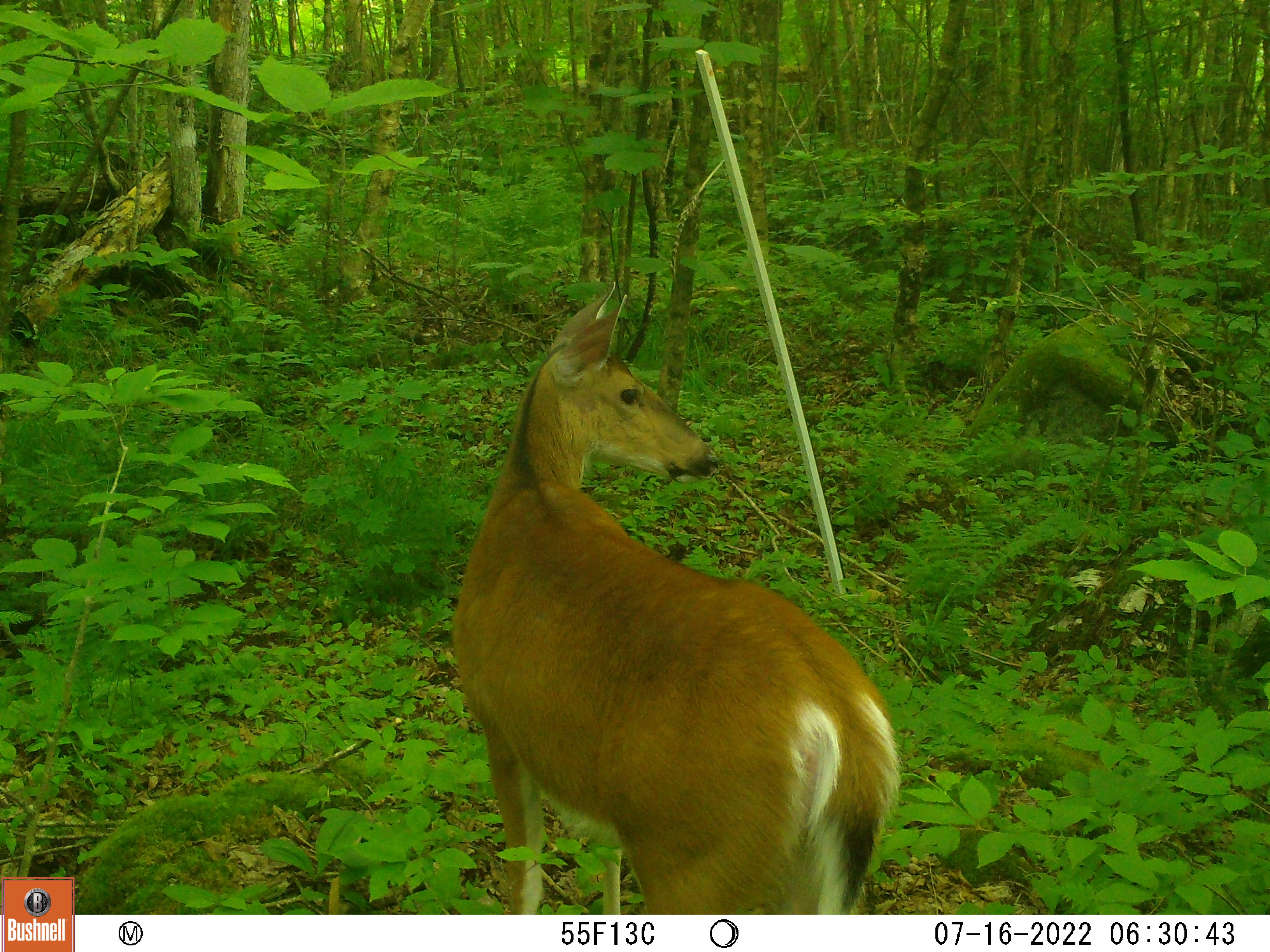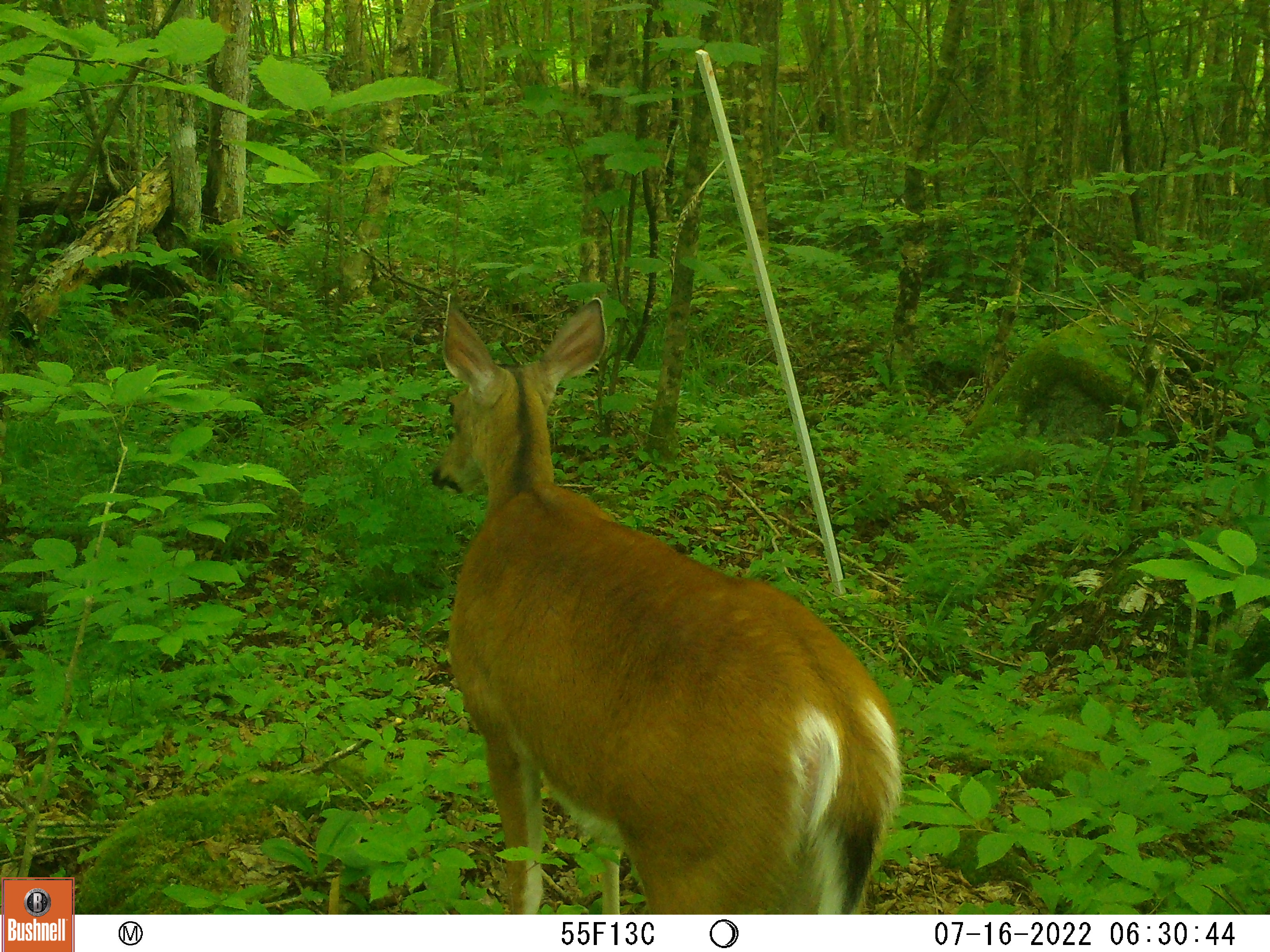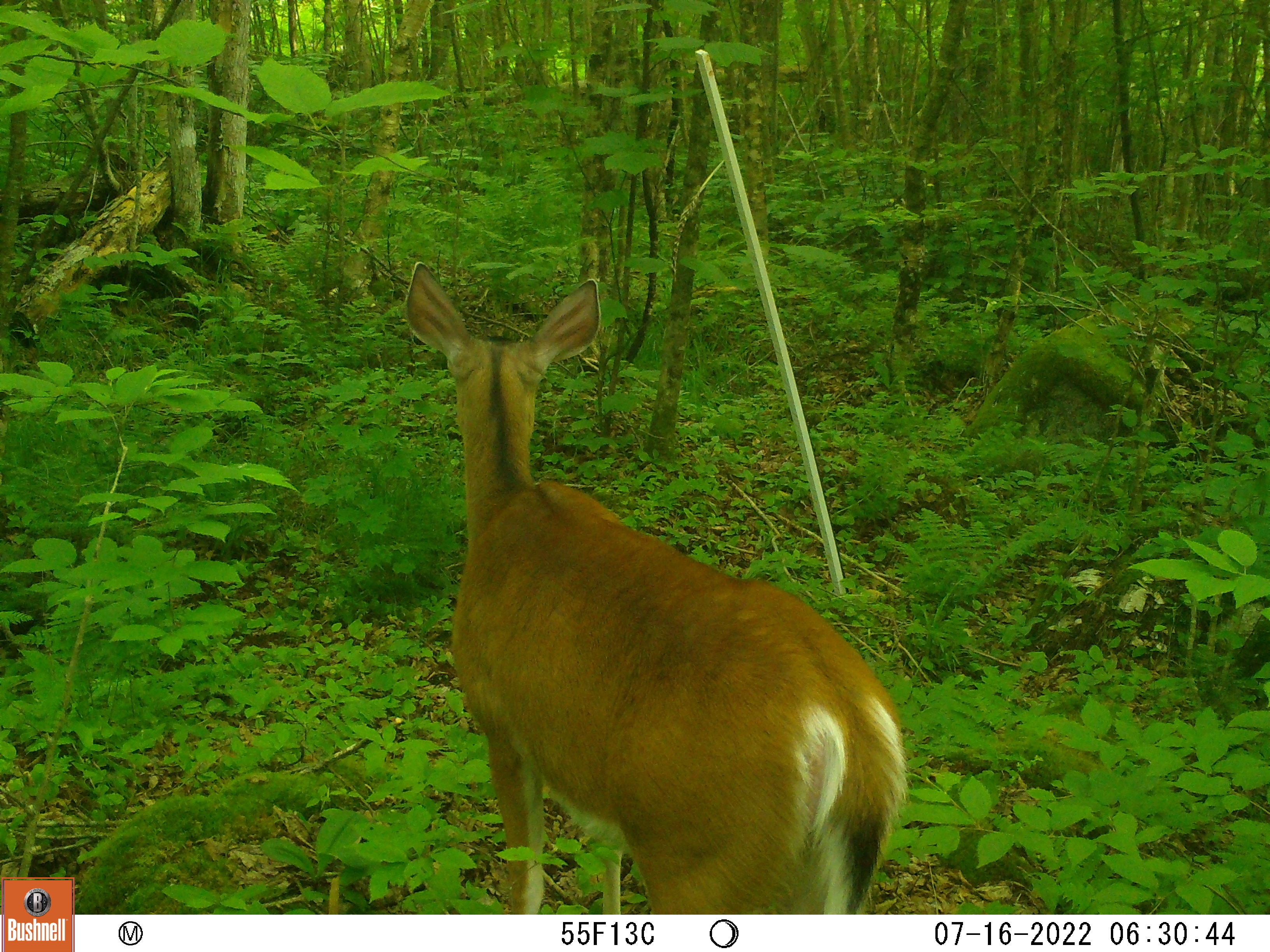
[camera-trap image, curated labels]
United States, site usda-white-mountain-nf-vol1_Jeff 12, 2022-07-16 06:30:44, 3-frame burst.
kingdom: Animalia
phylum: Chordata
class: Mammalia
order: Artiodactyla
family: Cervidae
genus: Odocoileus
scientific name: Odocoileus virginianus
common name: white-tailed deer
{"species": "white-tailed deer (Odocoileus virginianus)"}